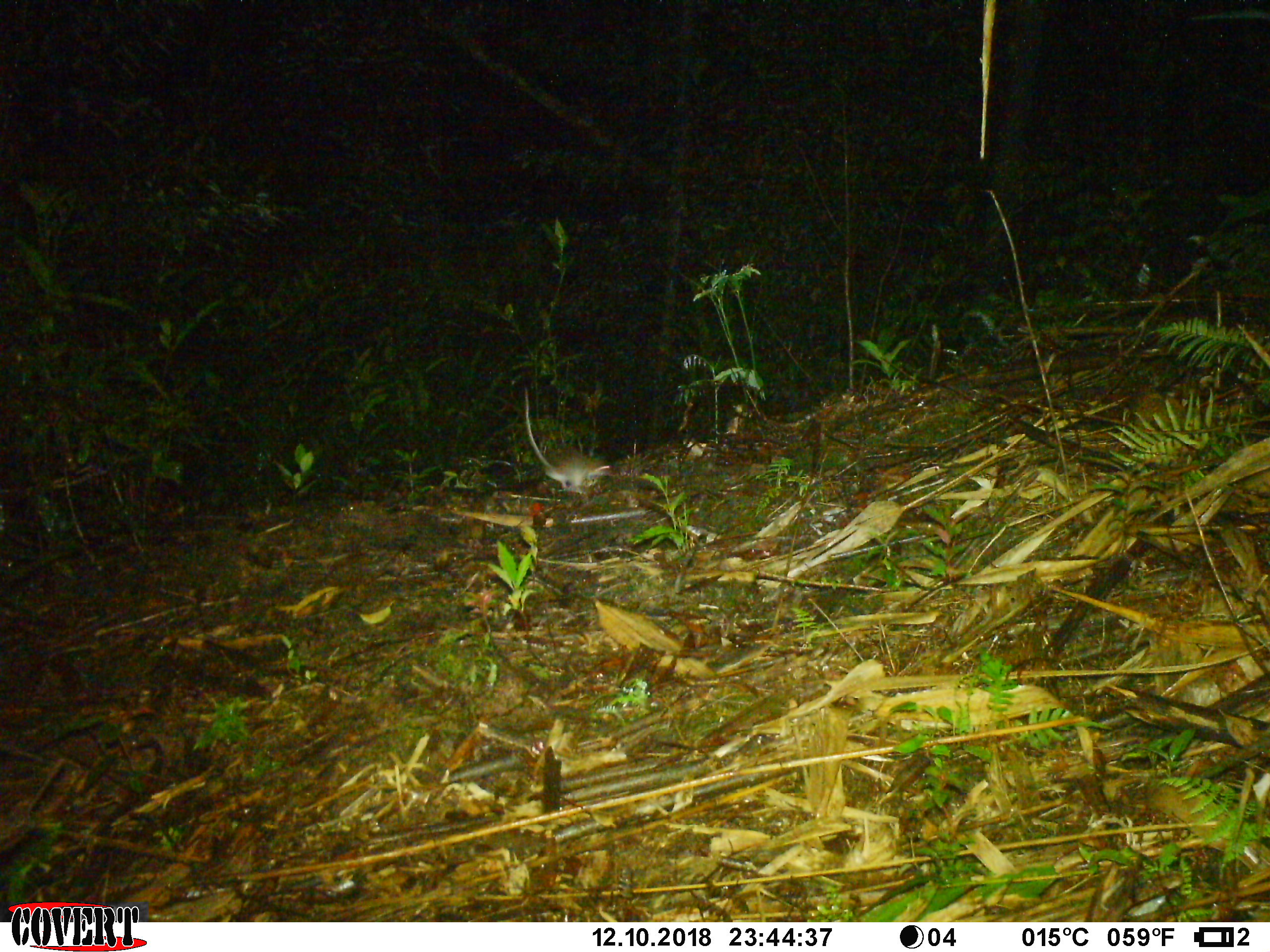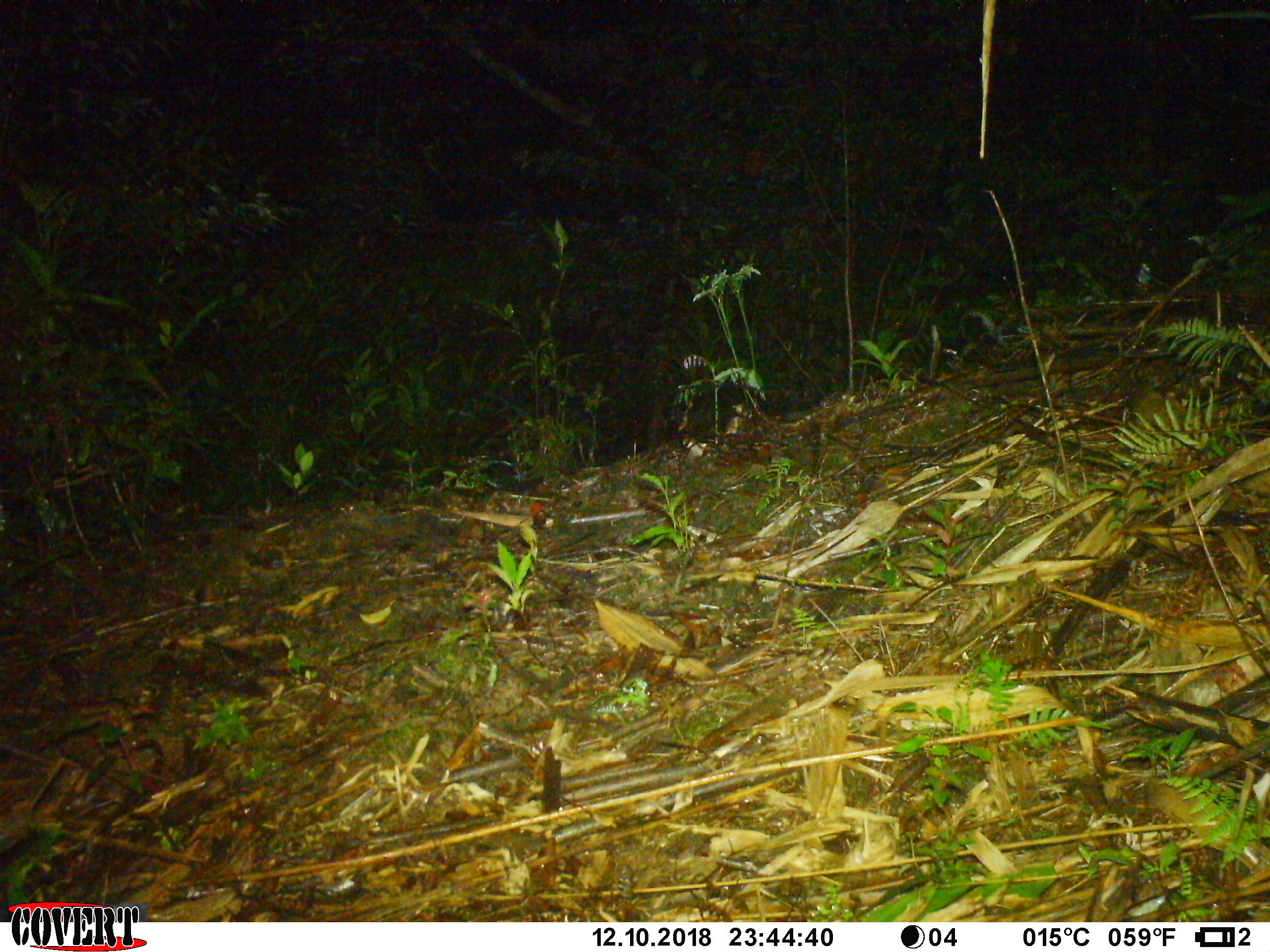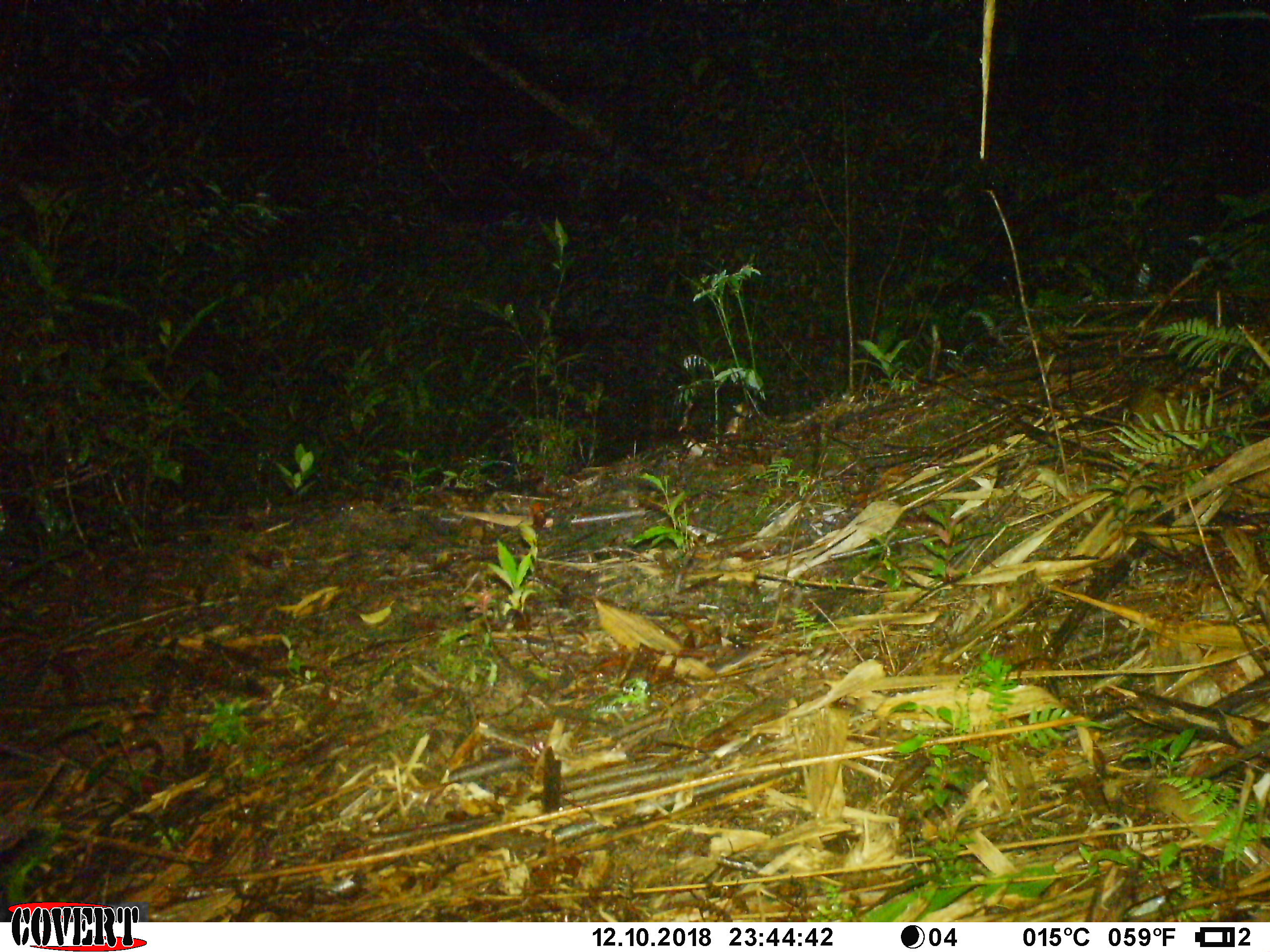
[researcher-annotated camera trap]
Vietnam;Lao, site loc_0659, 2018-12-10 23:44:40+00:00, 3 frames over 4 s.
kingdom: Animalia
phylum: Chordata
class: Mammalia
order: Rodentia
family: Muridae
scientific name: Muridae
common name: old-world mice and rats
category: unidentified murid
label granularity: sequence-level